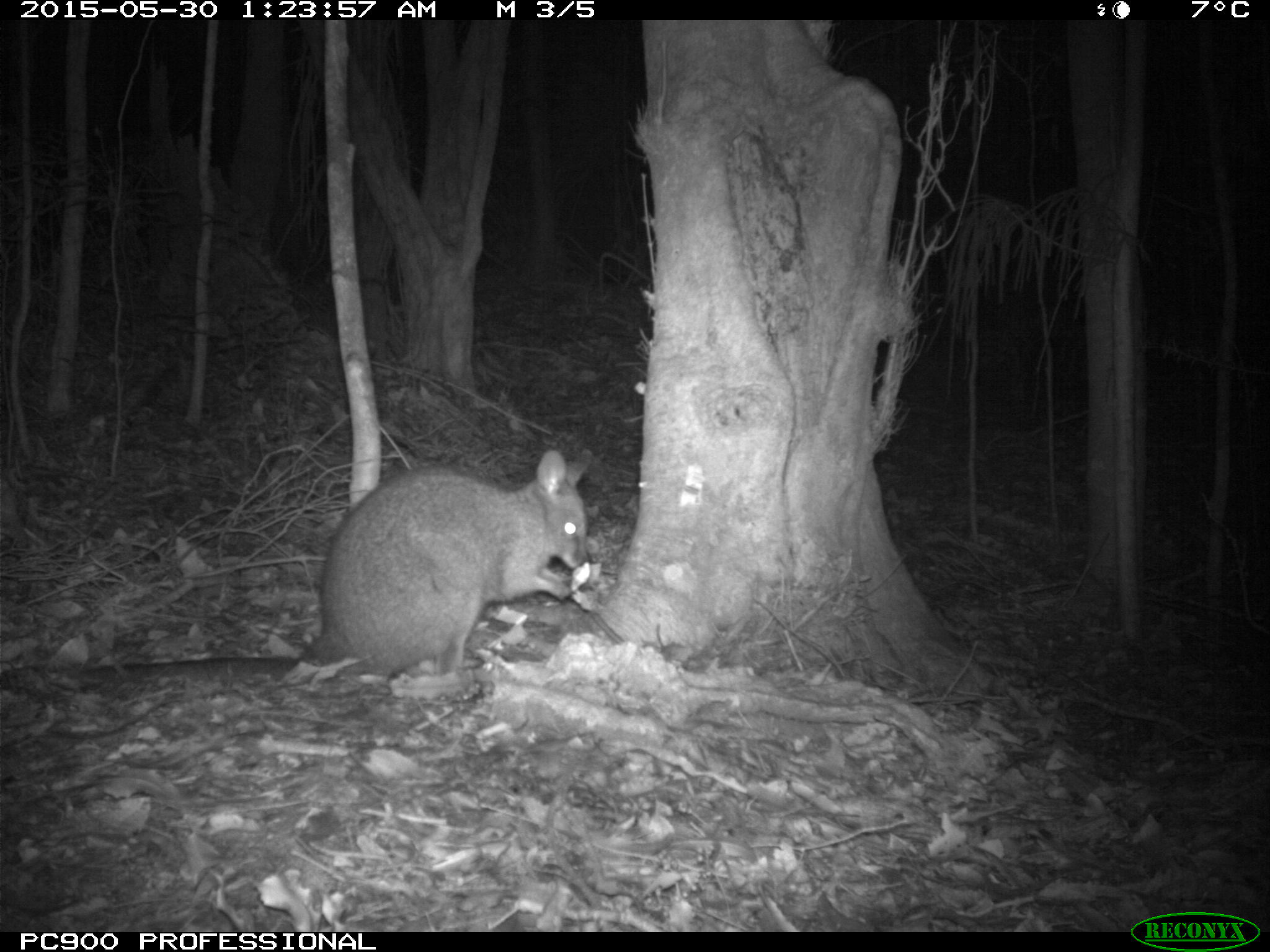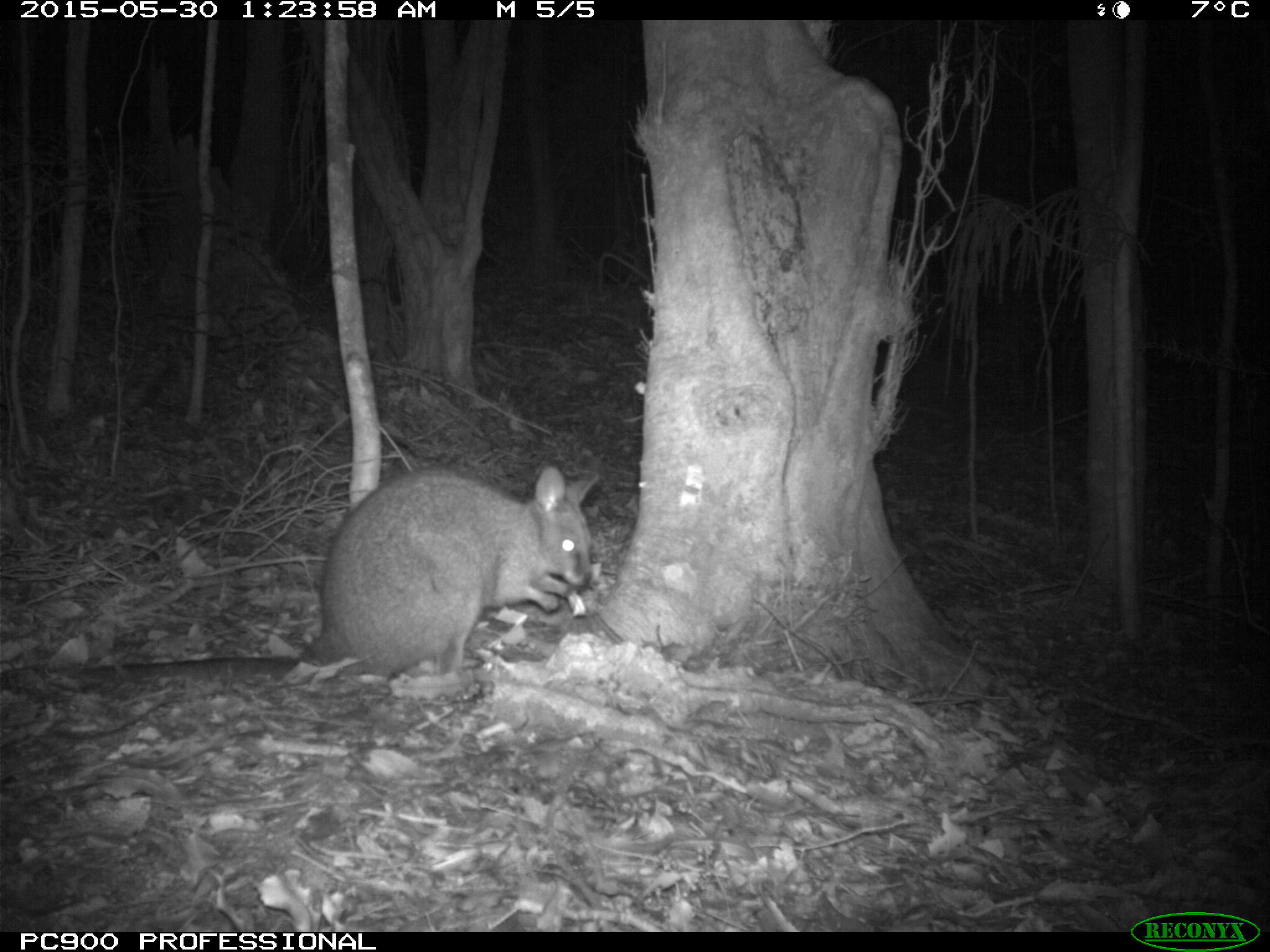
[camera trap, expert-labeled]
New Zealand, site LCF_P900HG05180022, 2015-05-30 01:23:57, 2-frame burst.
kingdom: Animalia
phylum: Chordata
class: Mammalia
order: Diprotodontia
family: Macropodidae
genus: Notamacropus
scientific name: Notamacropus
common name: wallaby